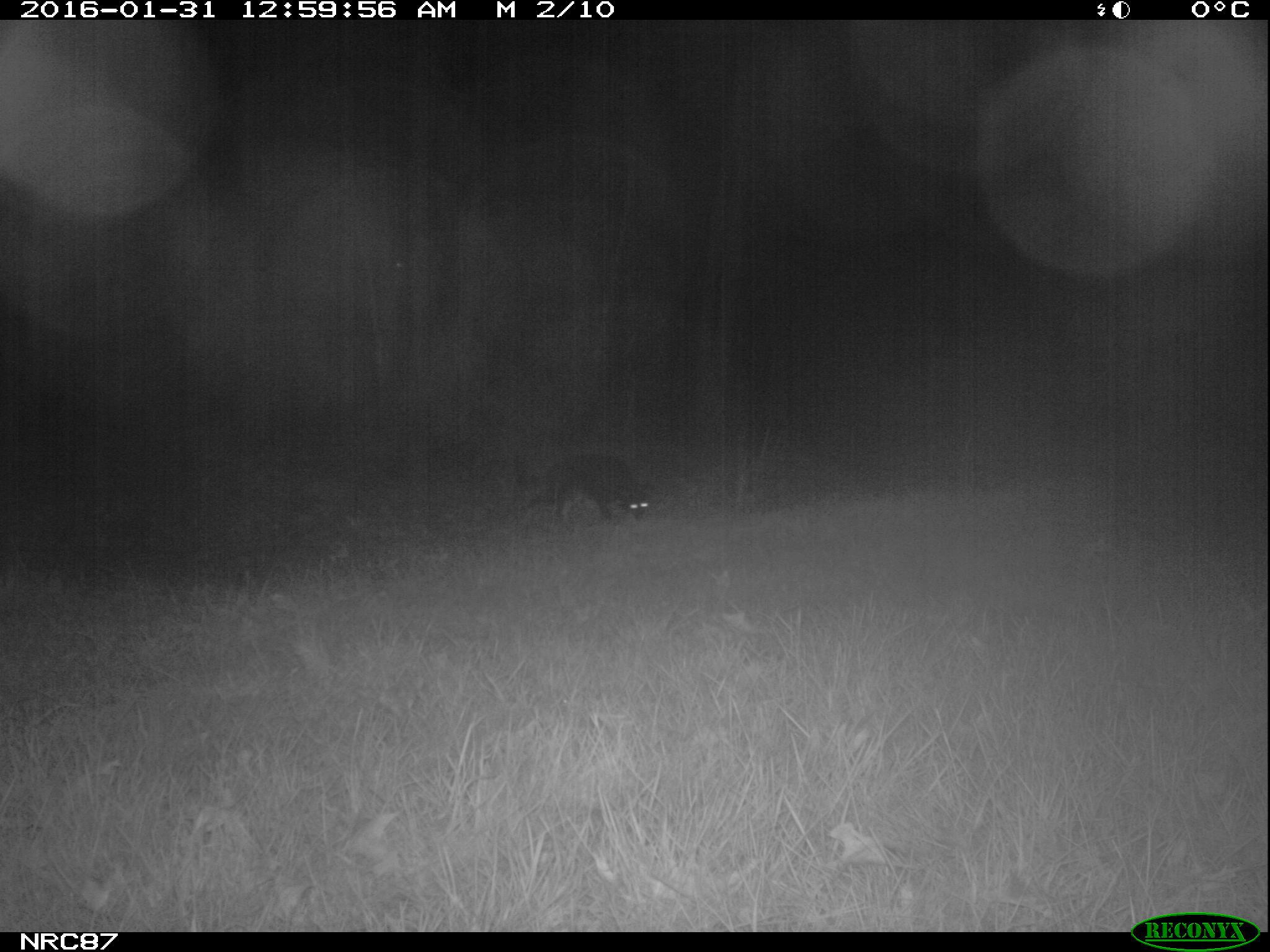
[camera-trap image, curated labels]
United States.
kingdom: Animalia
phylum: Chordata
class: Mammalia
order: Carnivora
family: Canidae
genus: Canis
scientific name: Canis familiaris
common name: domestic dog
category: Dog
Dog (domestic dog) (Canis familiaris).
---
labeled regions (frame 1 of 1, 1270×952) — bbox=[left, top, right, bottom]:
Dog: bbox=[520, 453, 663, 537]